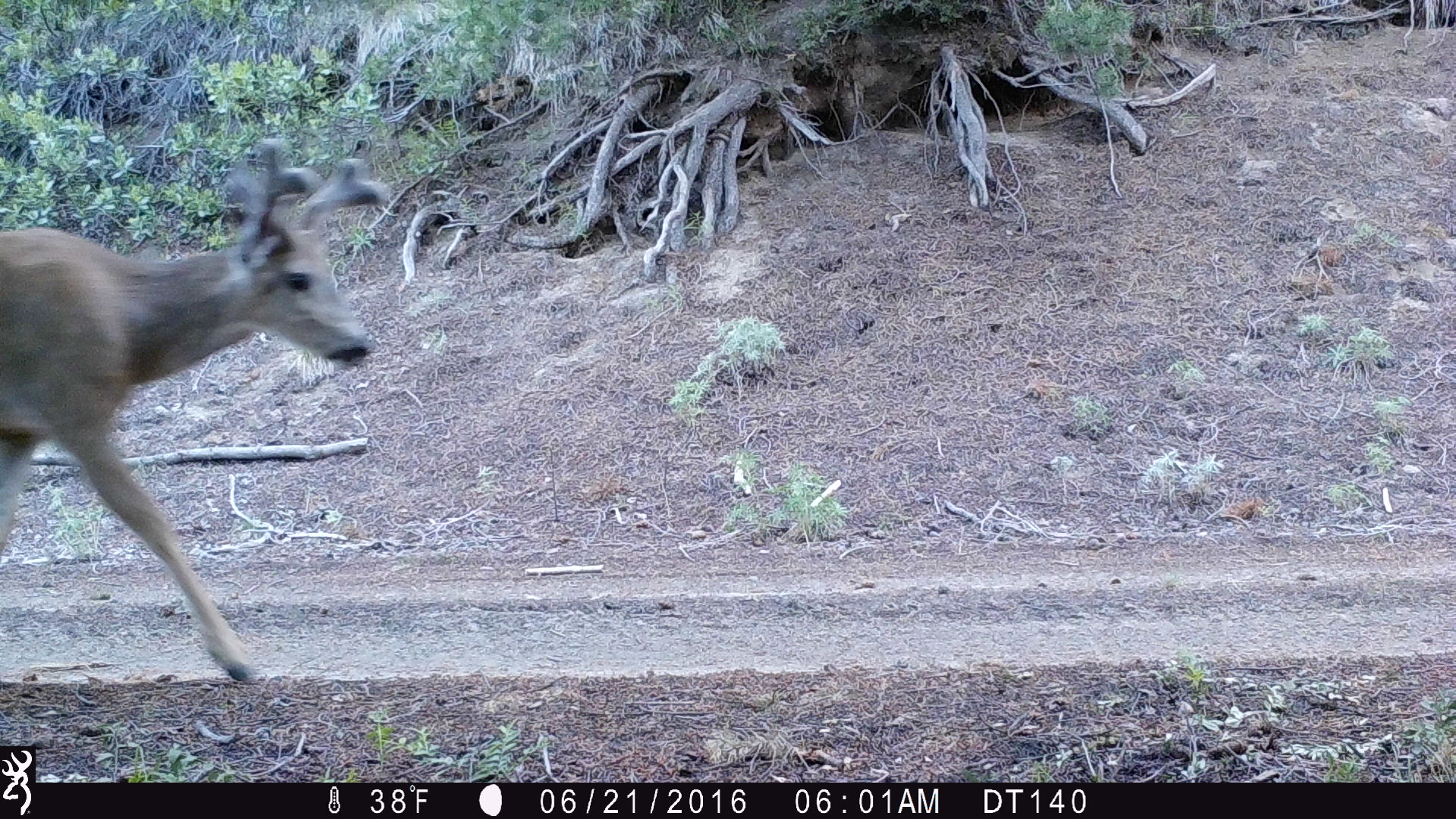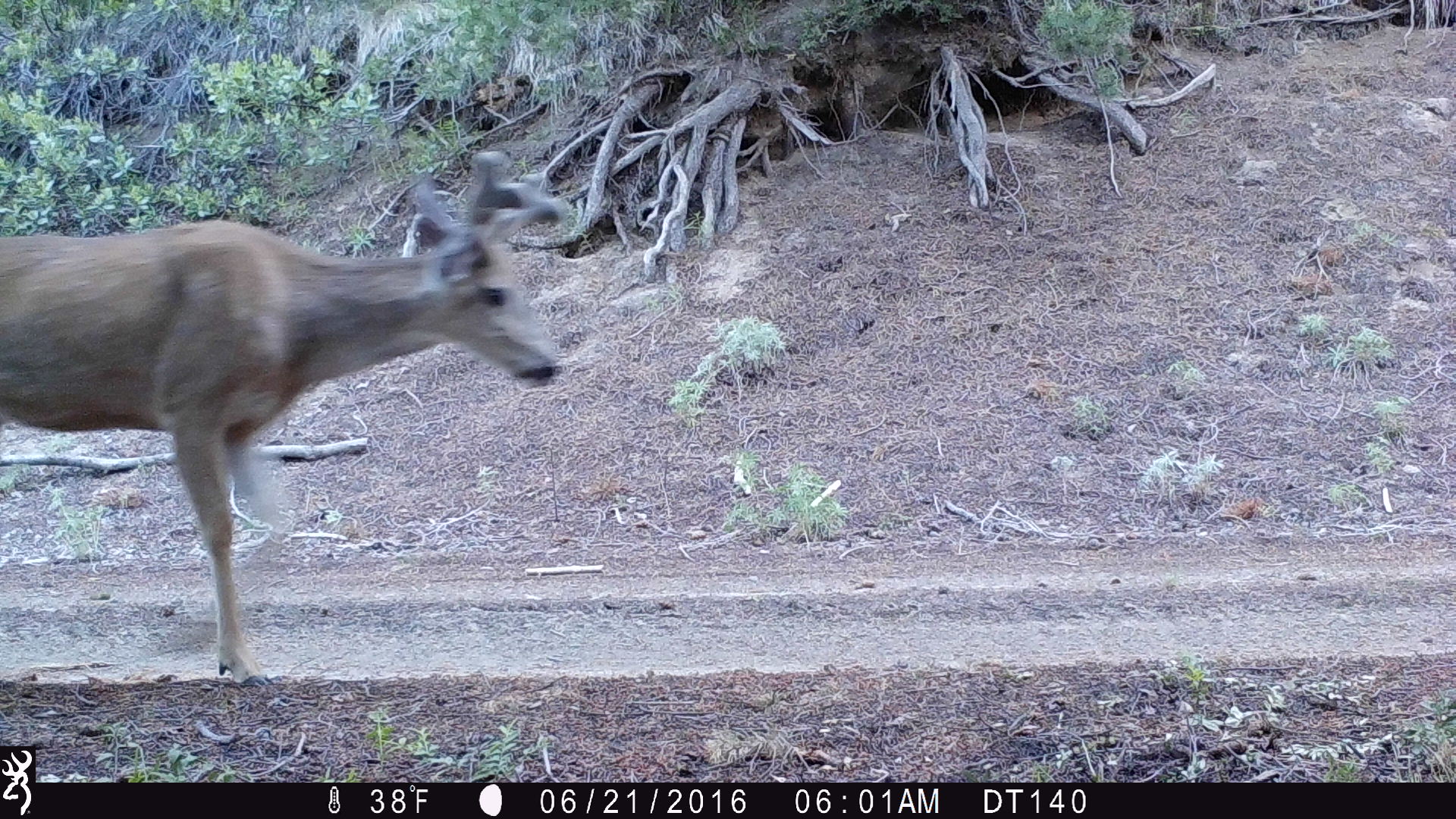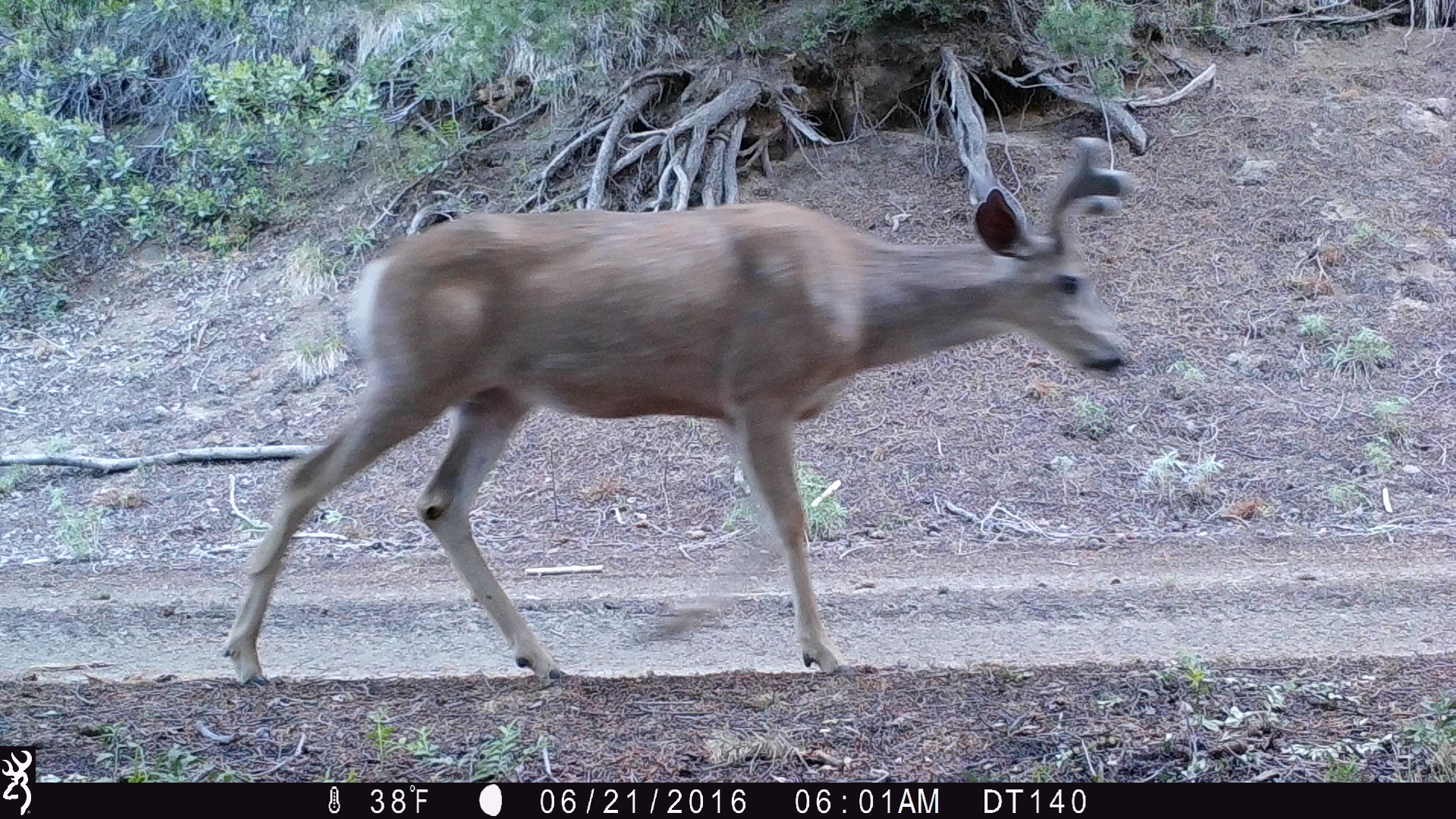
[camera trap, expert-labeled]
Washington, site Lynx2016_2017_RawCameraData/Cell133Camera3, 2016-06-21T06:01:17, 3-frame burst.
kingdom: Animalia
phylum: Chordata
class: Mammalia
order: Artiodactyla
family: Cervidae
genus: Odocoileus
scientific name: Odocoileus hemionus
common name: mule deer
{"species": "Odocoileus hemionus (mule deer)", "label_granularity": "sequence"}